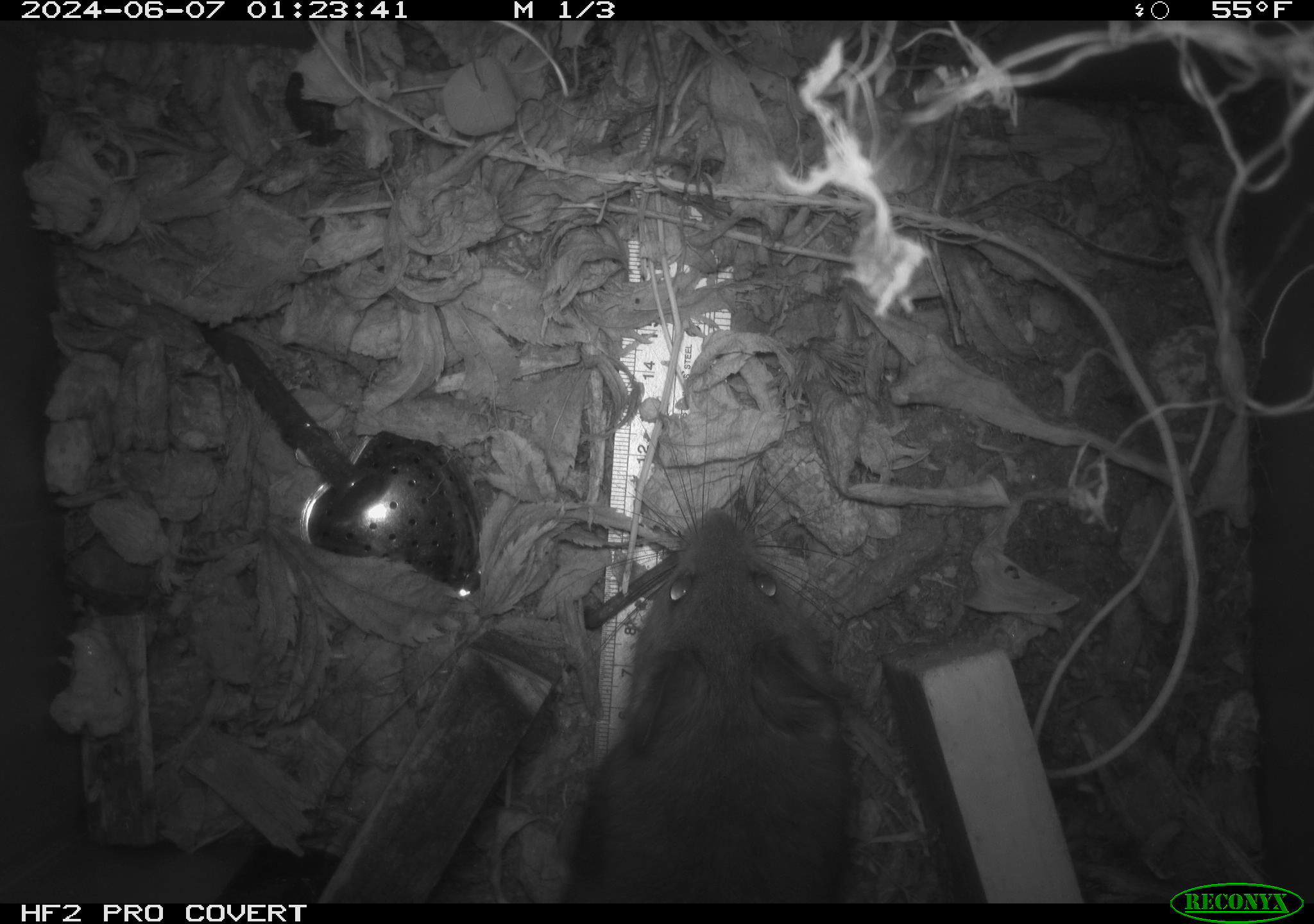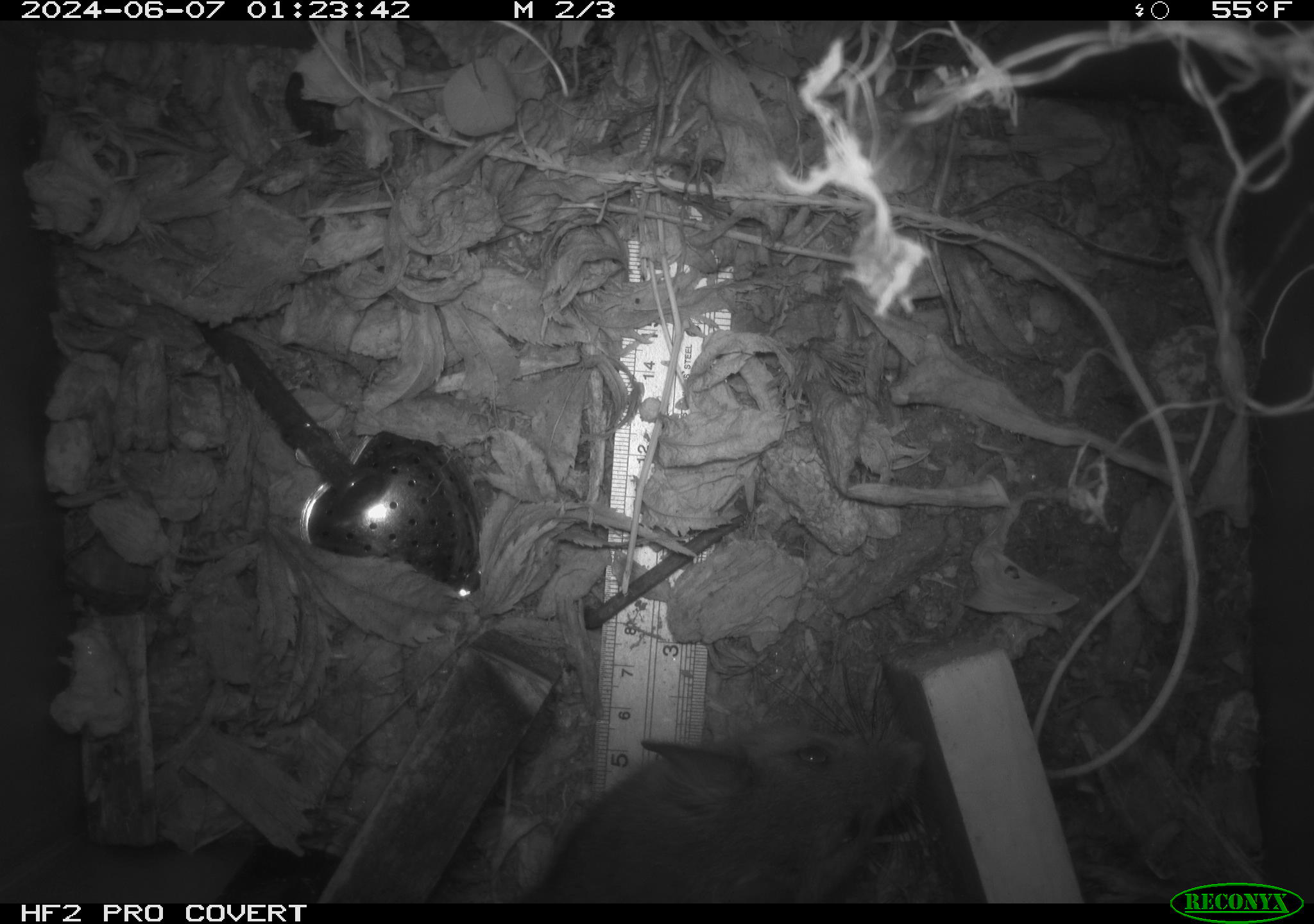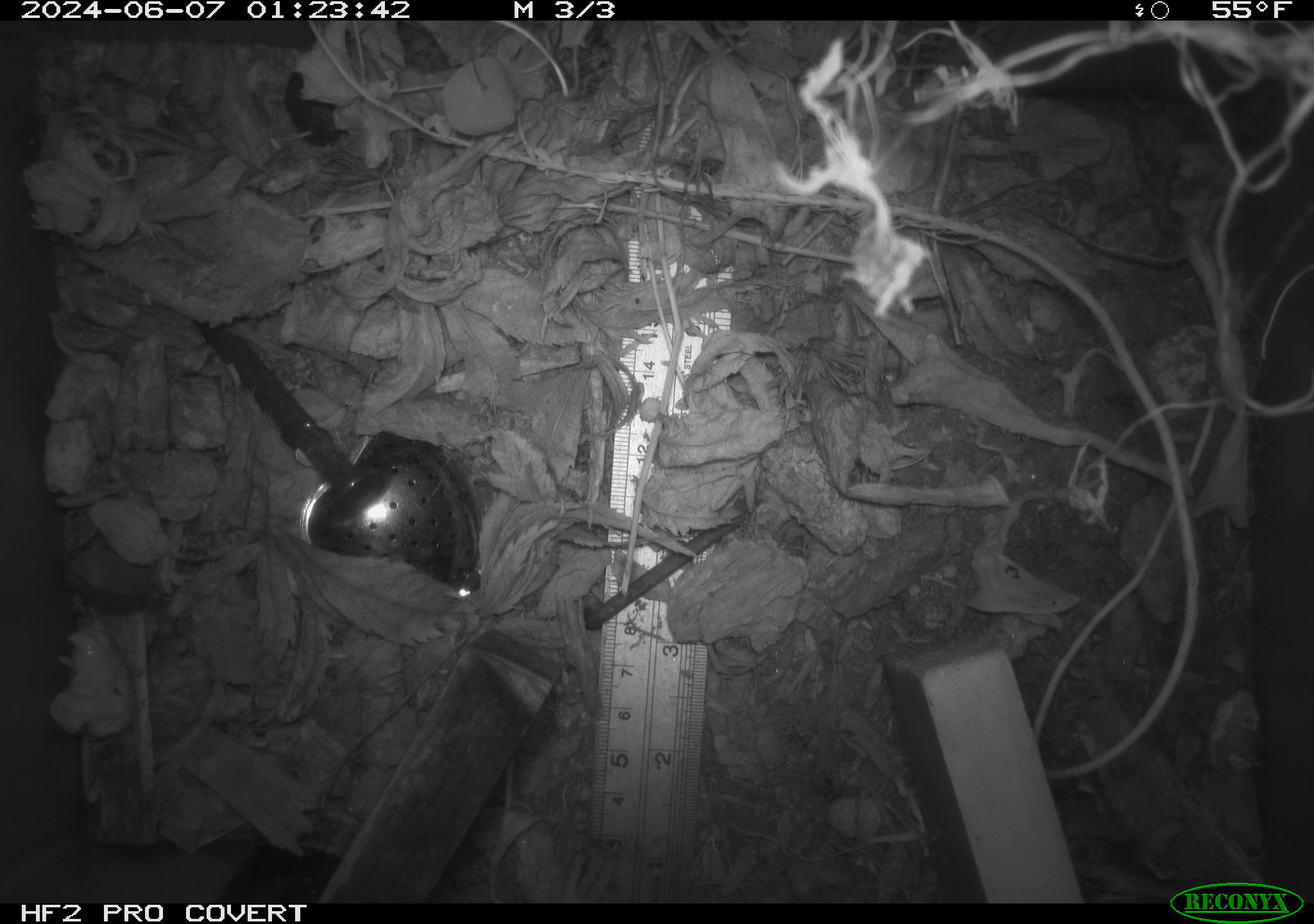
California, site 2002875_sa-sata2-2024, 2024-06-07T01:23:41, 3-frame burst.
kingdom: Animalia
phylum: Chordata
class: Mammalia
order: Rodentia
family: Cricetidae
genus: Neotoma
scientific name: Neotoma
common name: pack rat or woodrat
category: neotoma species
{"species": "neotoma species (pack rat or woodrat) (Neotoma)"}